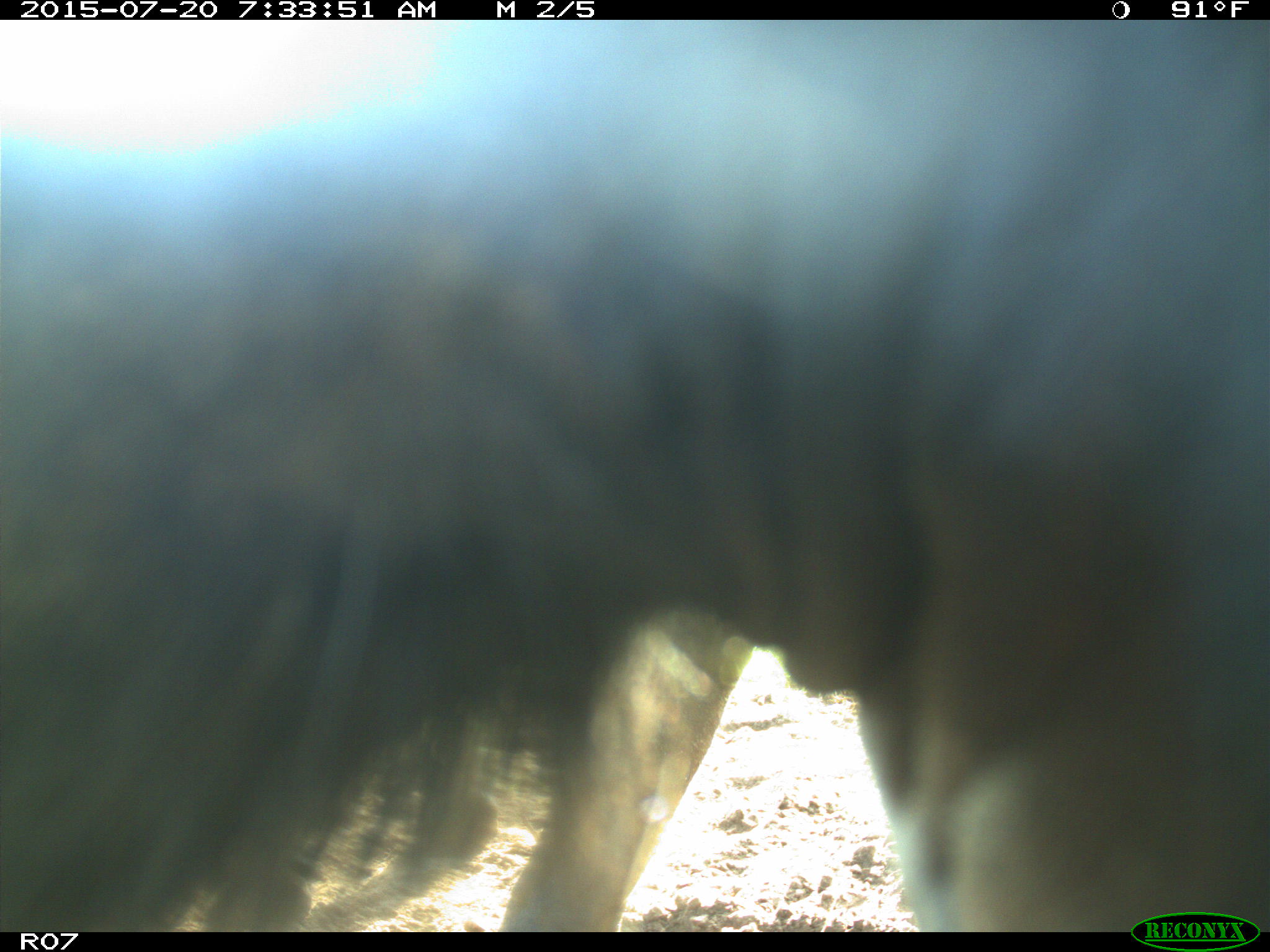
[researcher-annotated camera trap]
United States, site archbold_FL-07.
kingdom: Animalia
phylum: Chordata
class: Mammalia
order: Artiodactyla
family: Bovidae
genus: Bos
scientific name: Bos taurus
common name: domestic cow